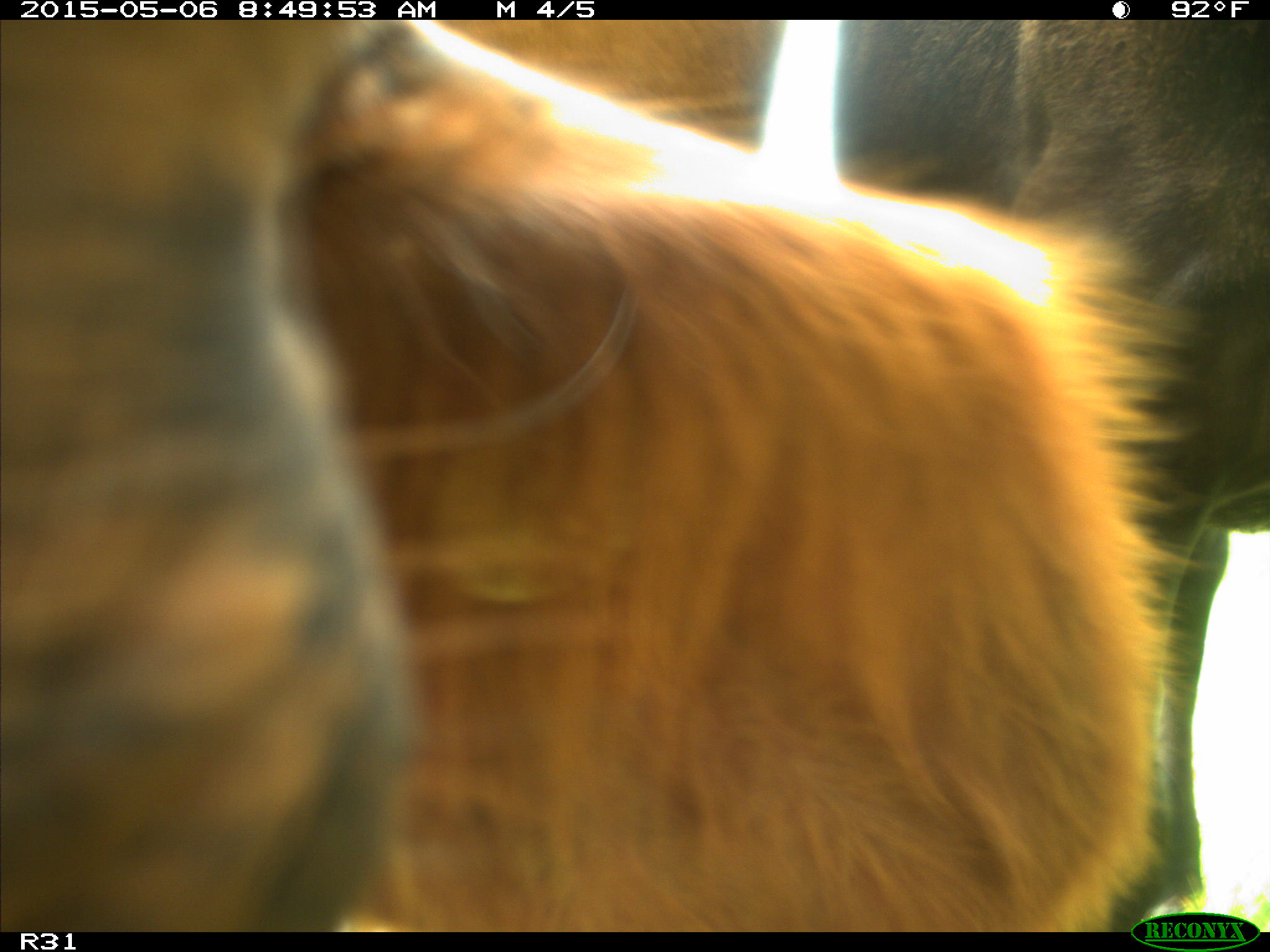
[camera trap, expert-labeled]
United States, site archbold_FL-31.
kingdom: Animalia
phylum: Chordata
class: Mammalia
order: Artiodactyla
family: Bovidae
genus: Bos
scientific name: Bos taurus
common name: domestic cow